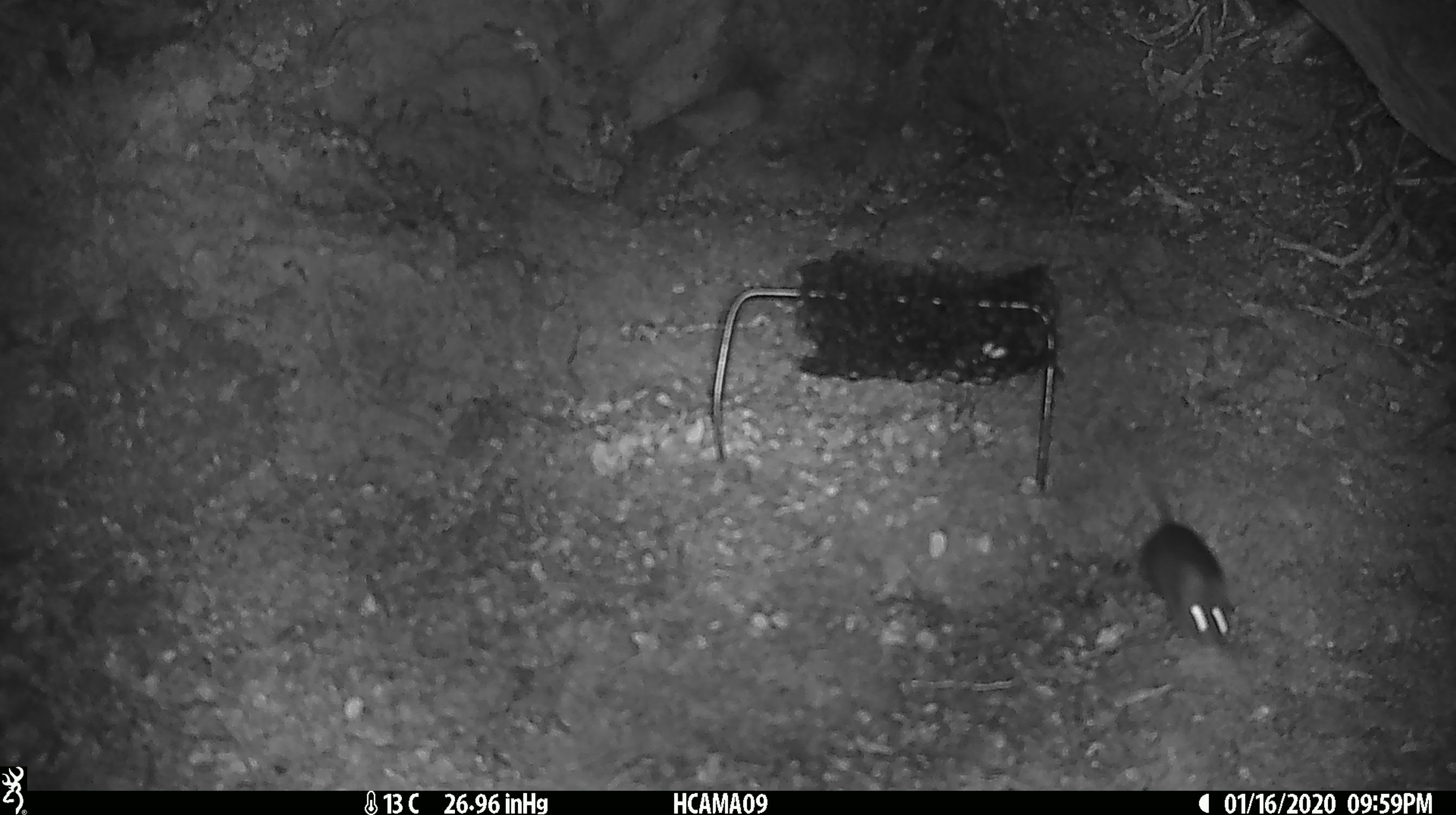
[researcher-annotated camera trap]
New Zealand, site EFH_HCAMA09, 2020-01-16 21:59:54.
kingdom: Animalia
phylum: Chordata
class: Mammalia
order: Rodentia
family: Muridae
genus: Mus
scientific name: Mus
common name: mouse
Mouse (Mus).